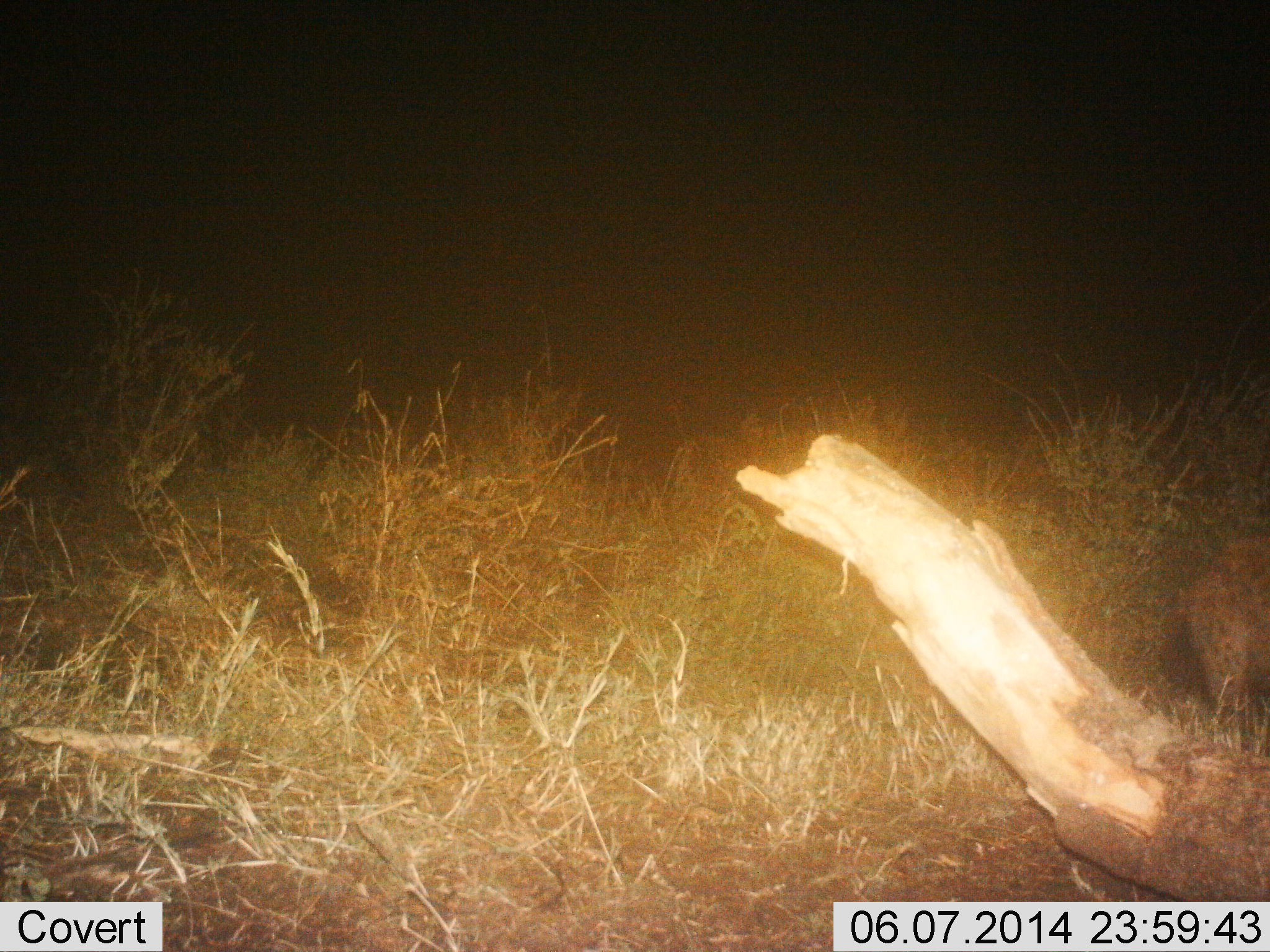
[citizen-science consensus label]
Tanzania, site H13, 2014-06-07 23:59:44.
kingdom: Animalia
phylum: Chordata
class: Mammalia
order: Carnivora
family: Hyaenidae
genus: Crocuta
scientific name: Crocuta crocuta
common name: spotted hyena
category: hyenaspotted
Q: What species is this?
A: Hyenaspotted (spotted hyena) (Crocuta crocuta).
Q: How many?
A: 1.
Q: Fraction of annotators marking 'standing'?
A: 60%.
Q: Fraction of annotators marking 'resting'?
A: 0%.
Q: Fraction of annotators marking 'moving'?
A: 40%.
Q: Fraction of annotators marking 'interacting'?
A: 0%.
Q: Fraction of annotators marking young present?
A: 0%.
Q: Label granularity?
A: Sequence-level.